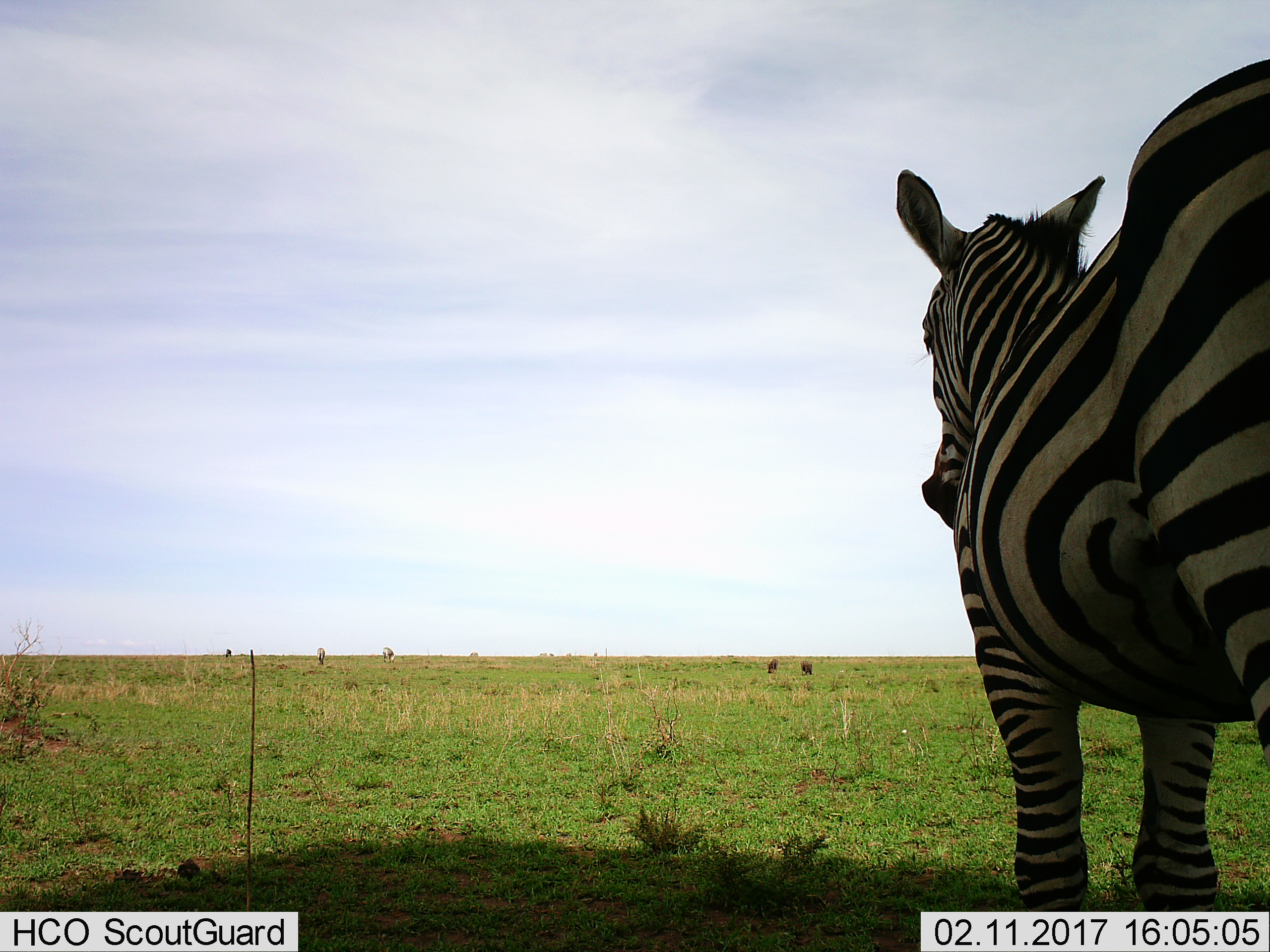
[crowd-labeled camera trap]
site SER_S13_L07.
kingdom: Animalia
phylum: Chordata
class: Mammalia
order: Perissodactyla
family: Equidae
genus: Equus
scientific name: Equus quagga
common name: plains zebra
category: zebraplains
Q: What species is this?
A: Zebraplains (plains zebra) (Equus quagga).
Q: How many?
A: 1.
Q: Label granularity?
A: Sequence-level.